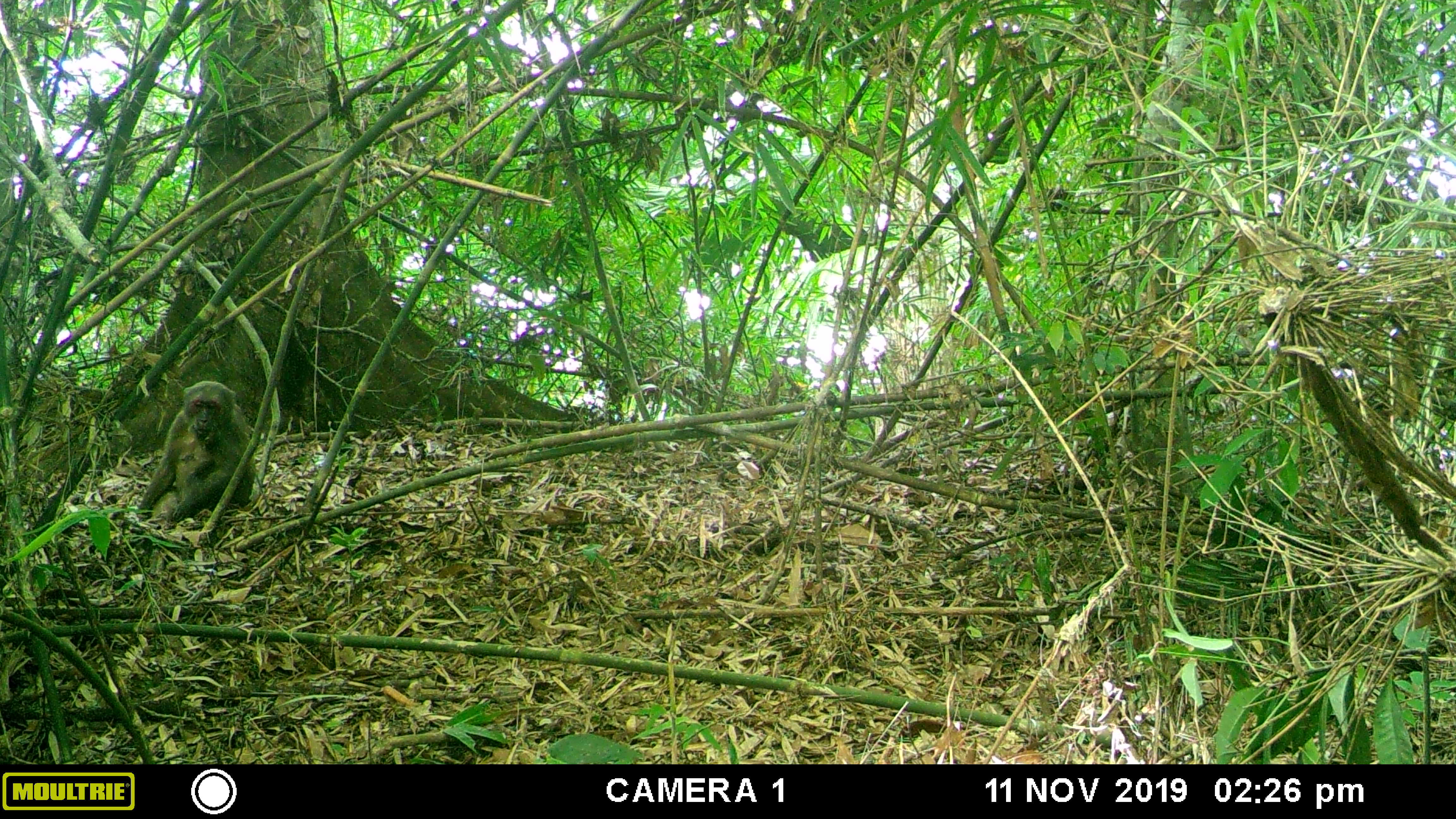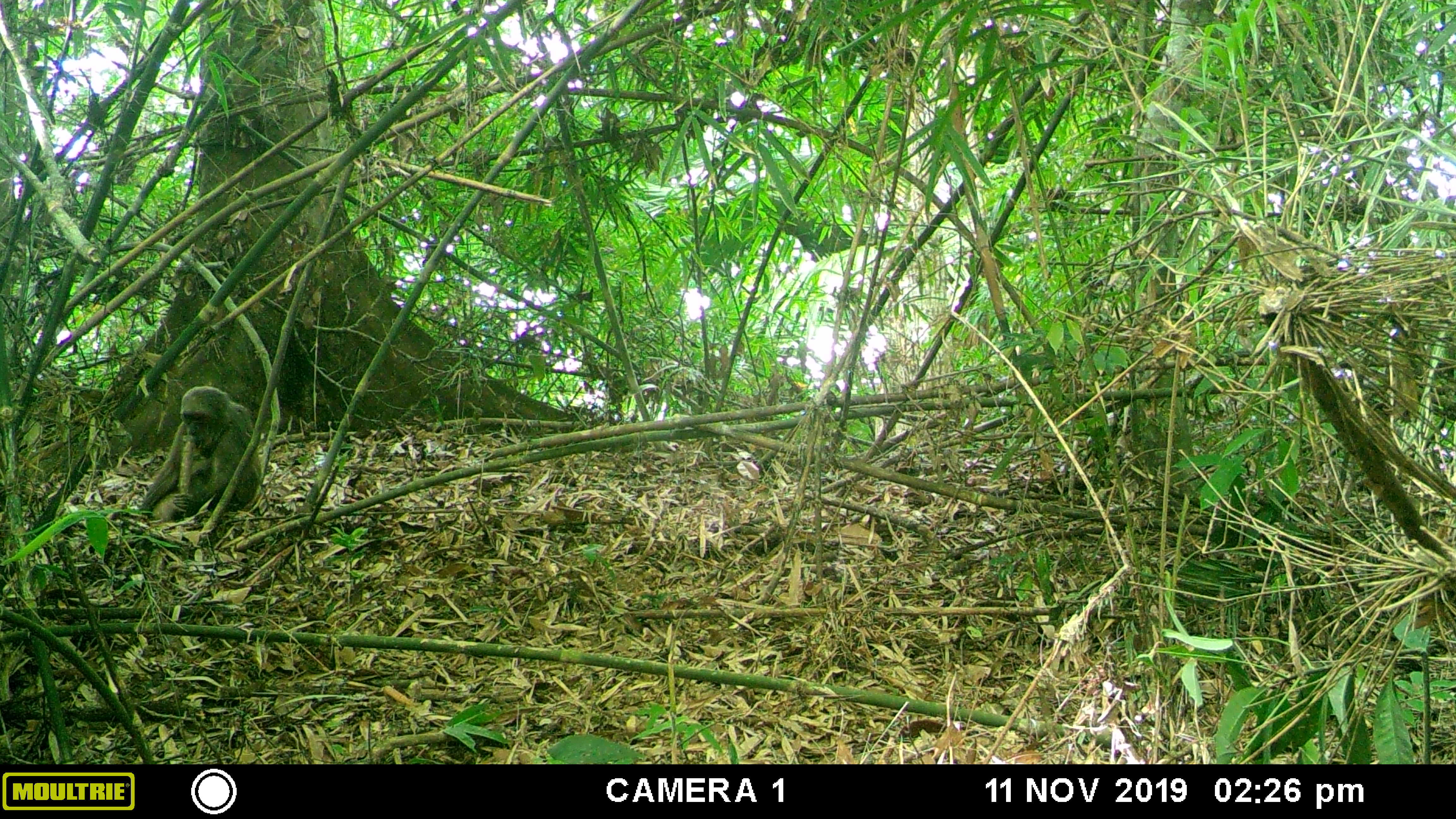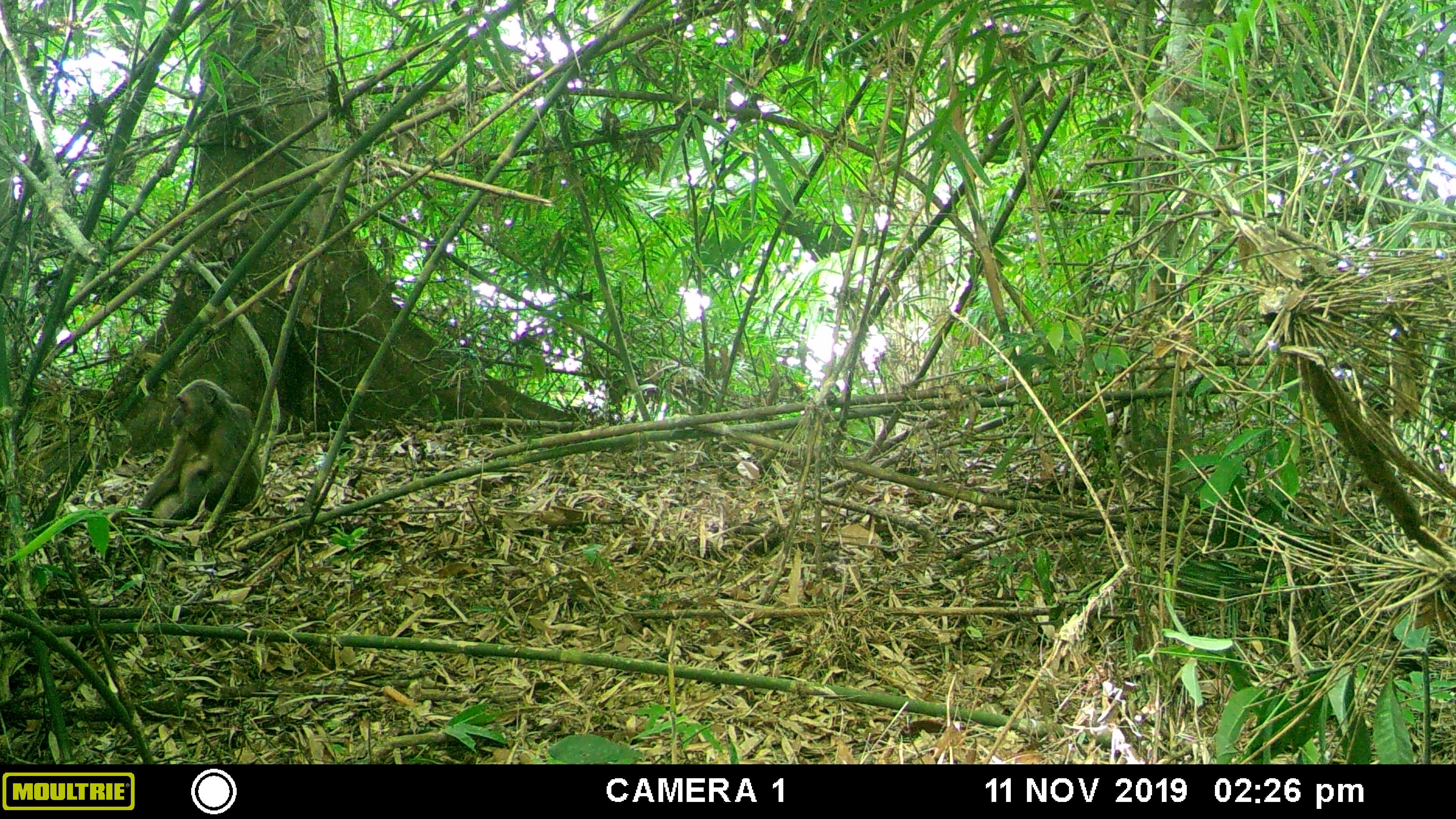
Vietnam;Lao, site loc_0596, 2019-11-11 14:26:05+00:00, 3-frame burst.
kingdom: Animalia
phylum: Chordata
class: Mammalia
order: Primates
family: Cercopithecidae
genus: Macaca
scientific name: Macaca arctoides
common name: stump-tailed macaque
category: stump tailed macaque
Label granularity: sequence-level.